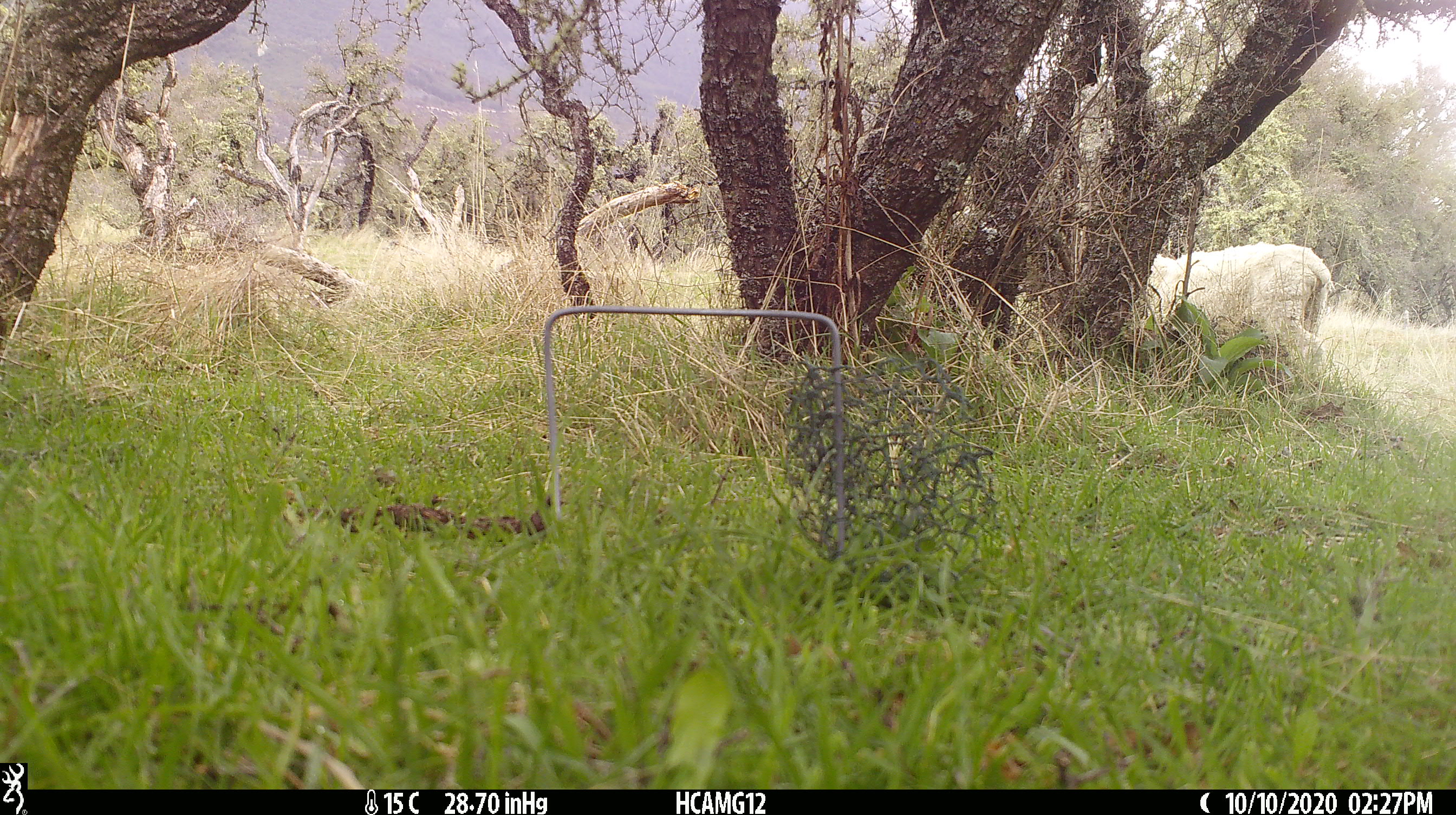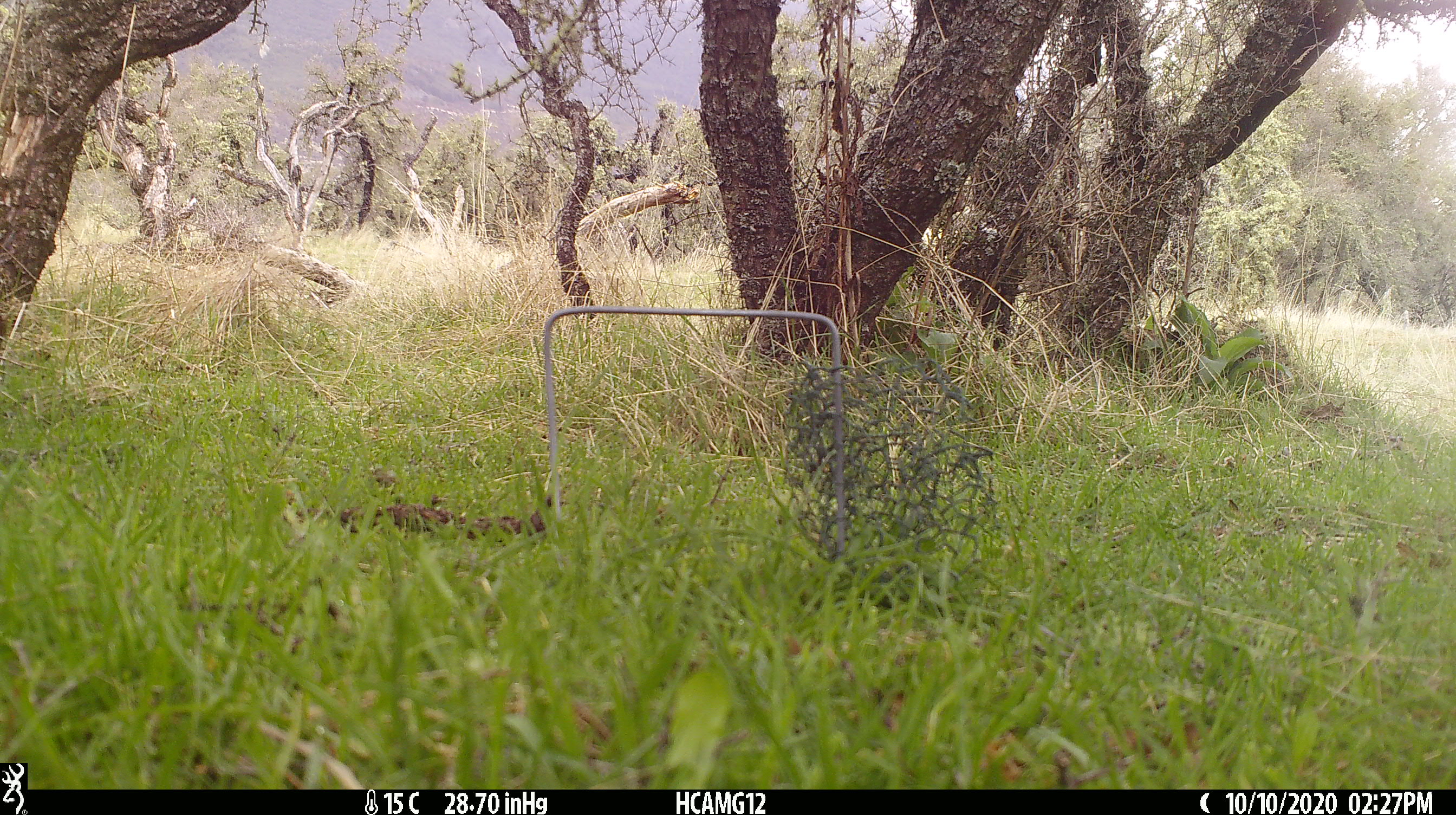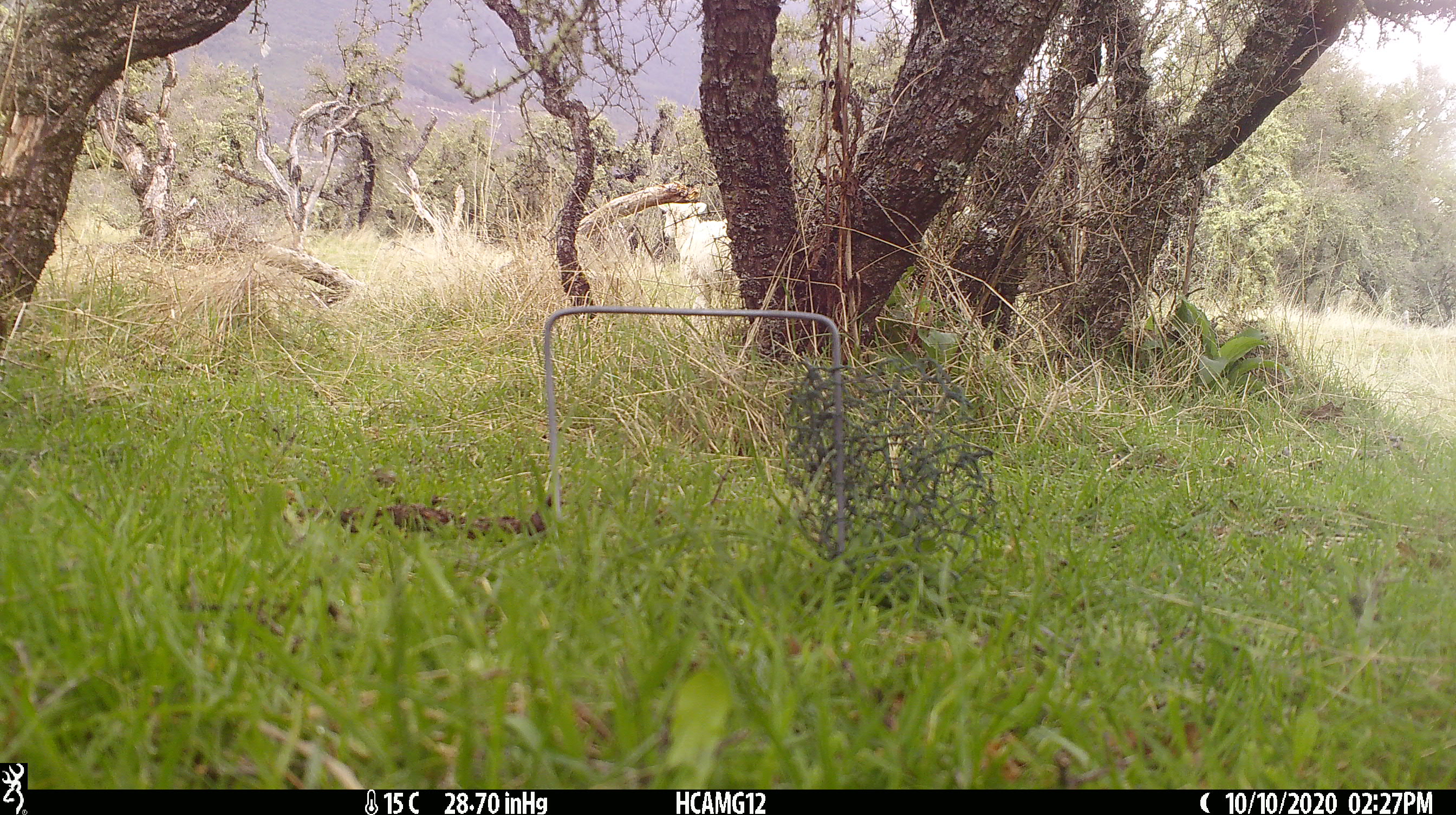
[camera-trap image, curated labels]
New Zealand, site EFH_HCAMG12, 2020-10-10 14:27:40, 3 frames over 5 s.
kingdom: Animalia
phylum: Chordata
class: Mammalia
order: Artiodactyla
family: Bovidae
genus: Ovis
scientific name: Ovis aries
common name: domestic sheep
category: sheep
Sheep (domestic sheep) (Ovis aries).